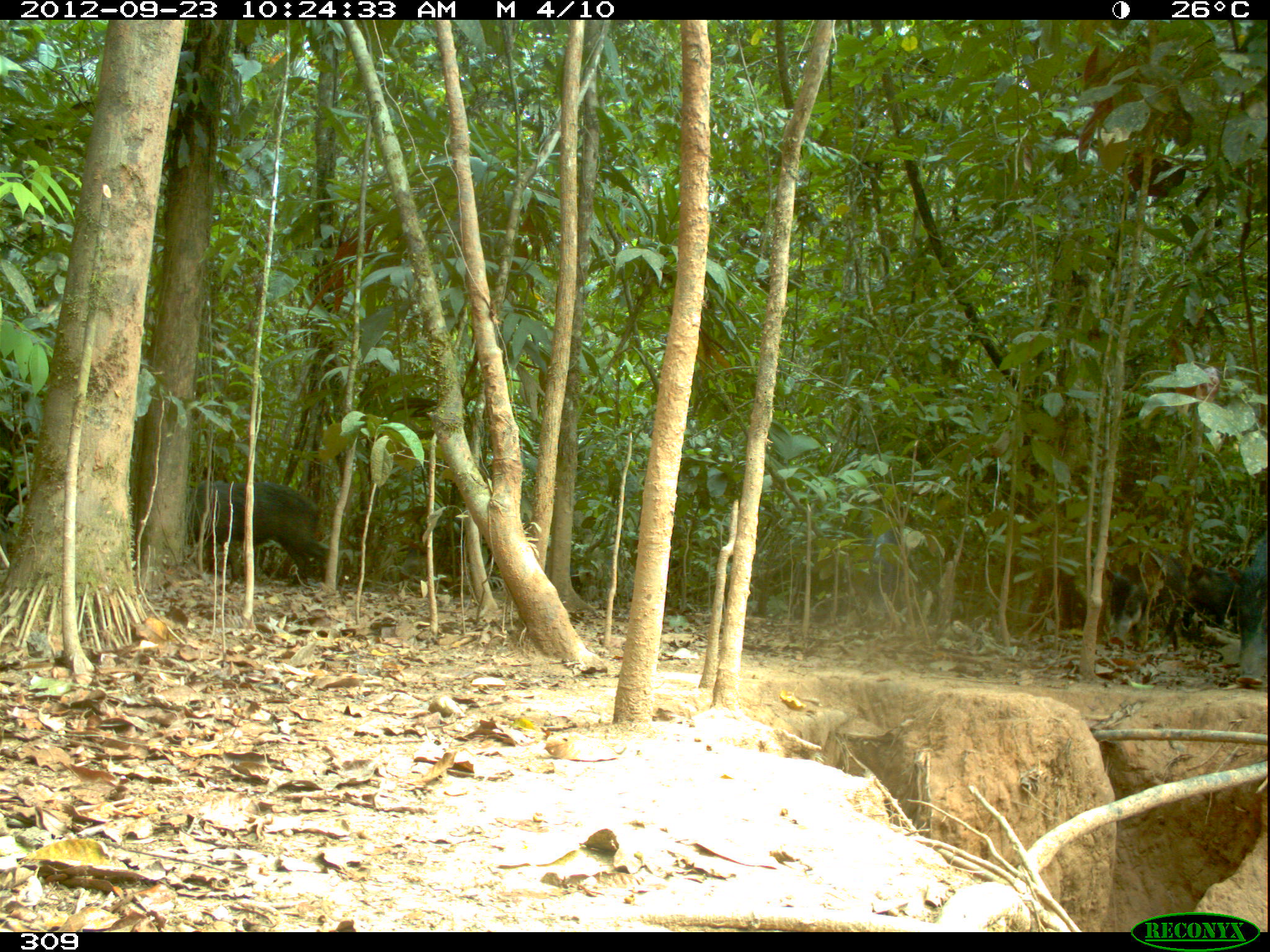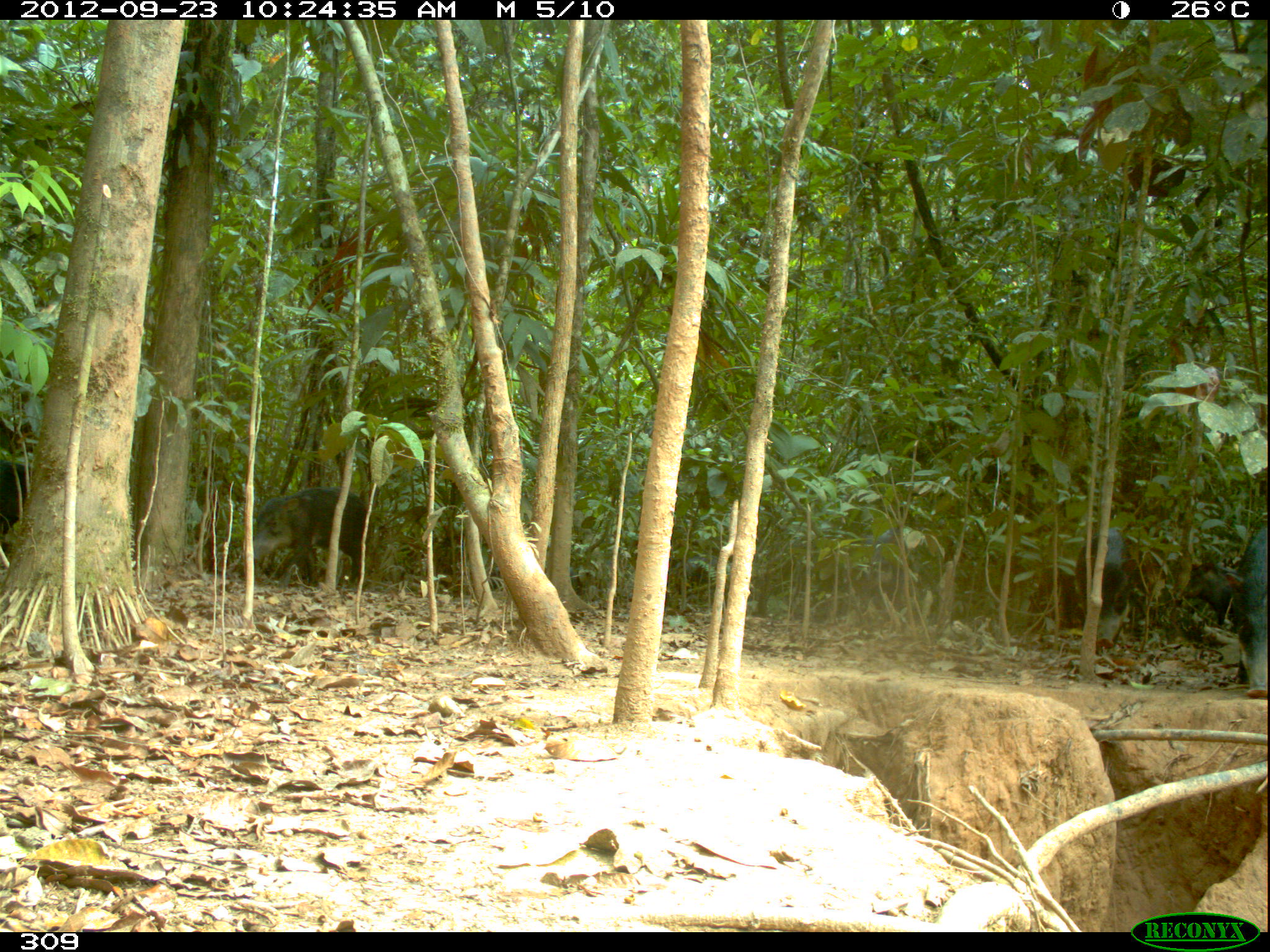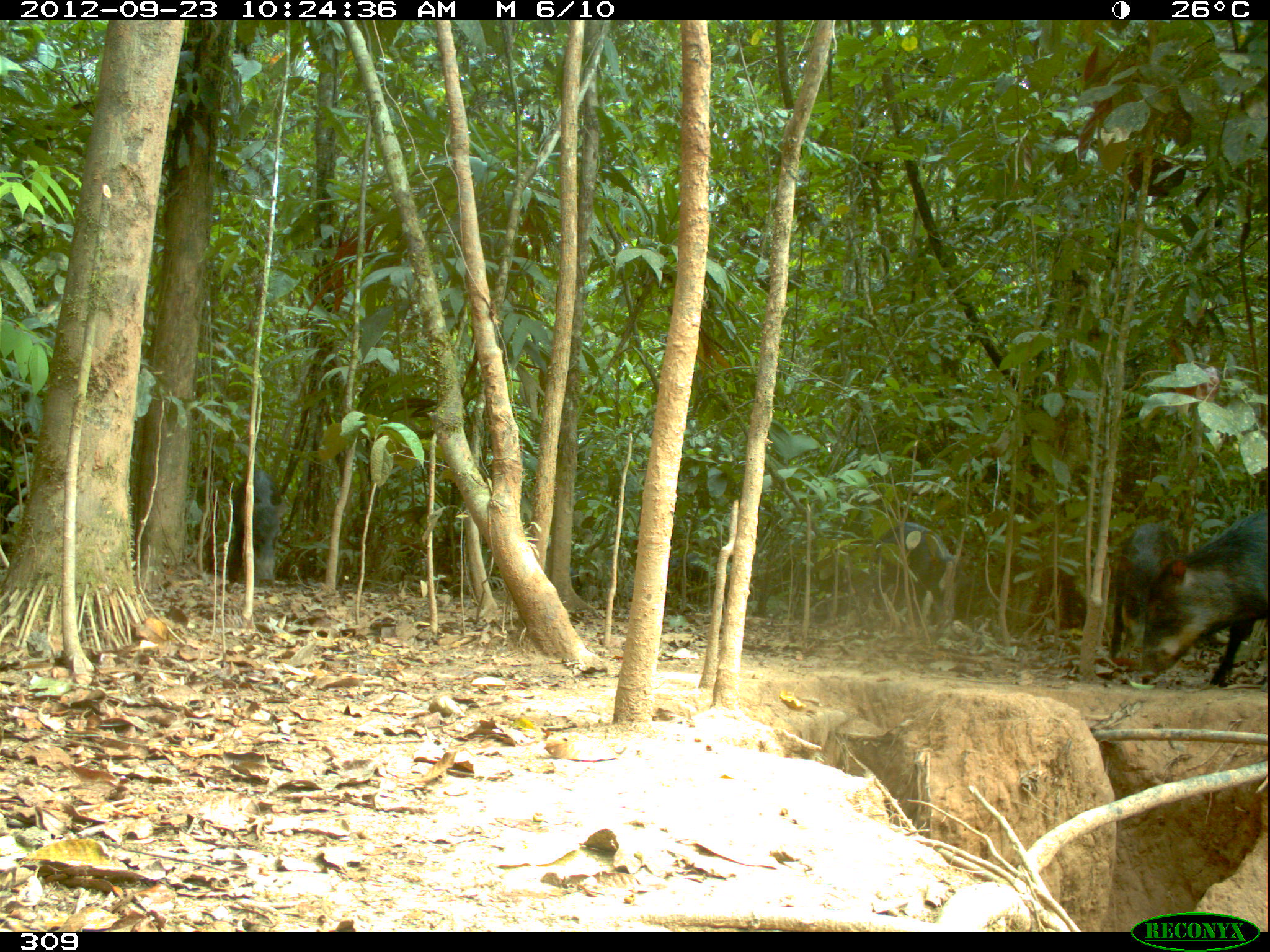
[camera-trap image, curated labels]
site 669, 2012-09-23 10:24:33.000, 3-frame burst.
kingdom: Animalia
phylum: Chordata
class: Mammalia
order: Artiodactyla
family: Tayassuidae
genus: Tayassu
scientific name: Tayassu pecari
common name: white-lipped peccary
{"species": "Tayassu pecari (white-lipped peccary)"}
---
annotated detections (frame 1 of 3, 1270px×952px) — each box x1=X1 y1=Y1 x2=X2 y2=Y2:
tayassu pecari: x1=185 y1=480 x2=329 y2=586; x1=1105 y1=547 x2=1202 y2=651; x1=400 y1=511 x2=502 y2=590; x1=1225 y1=535 x2=1267 y2=686; x1=1183 y1=563 x2=1238 y2=636; x1=860 y1=525 x2=907 y2=610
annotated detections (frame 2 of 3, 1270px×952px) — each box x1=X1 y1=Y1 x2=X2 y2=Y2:
tayassu pecari: x1=253 y1=487 x2=370 y2=587; x1=1076 y1=527 x2=1168 y2=648; x1=1224 y1=526 x2=1267 y2=697; x1=674 y1=553 x2=754 y2=601; x1=1181 y1=557 x2=1236 y2=626; x1=487 y1=563 x2=582 y2=594; x1=0 y1=458 x2=31 y2=534